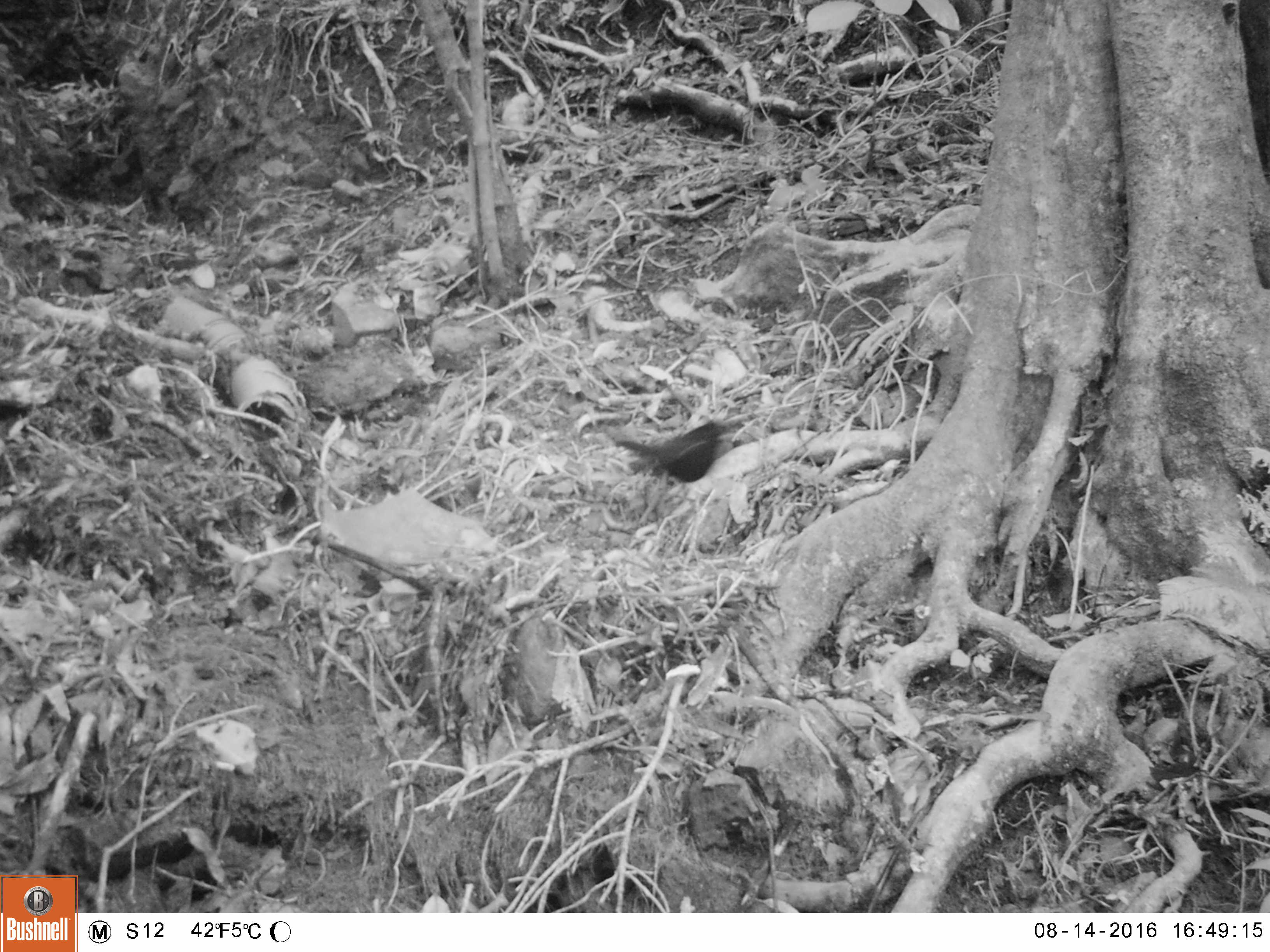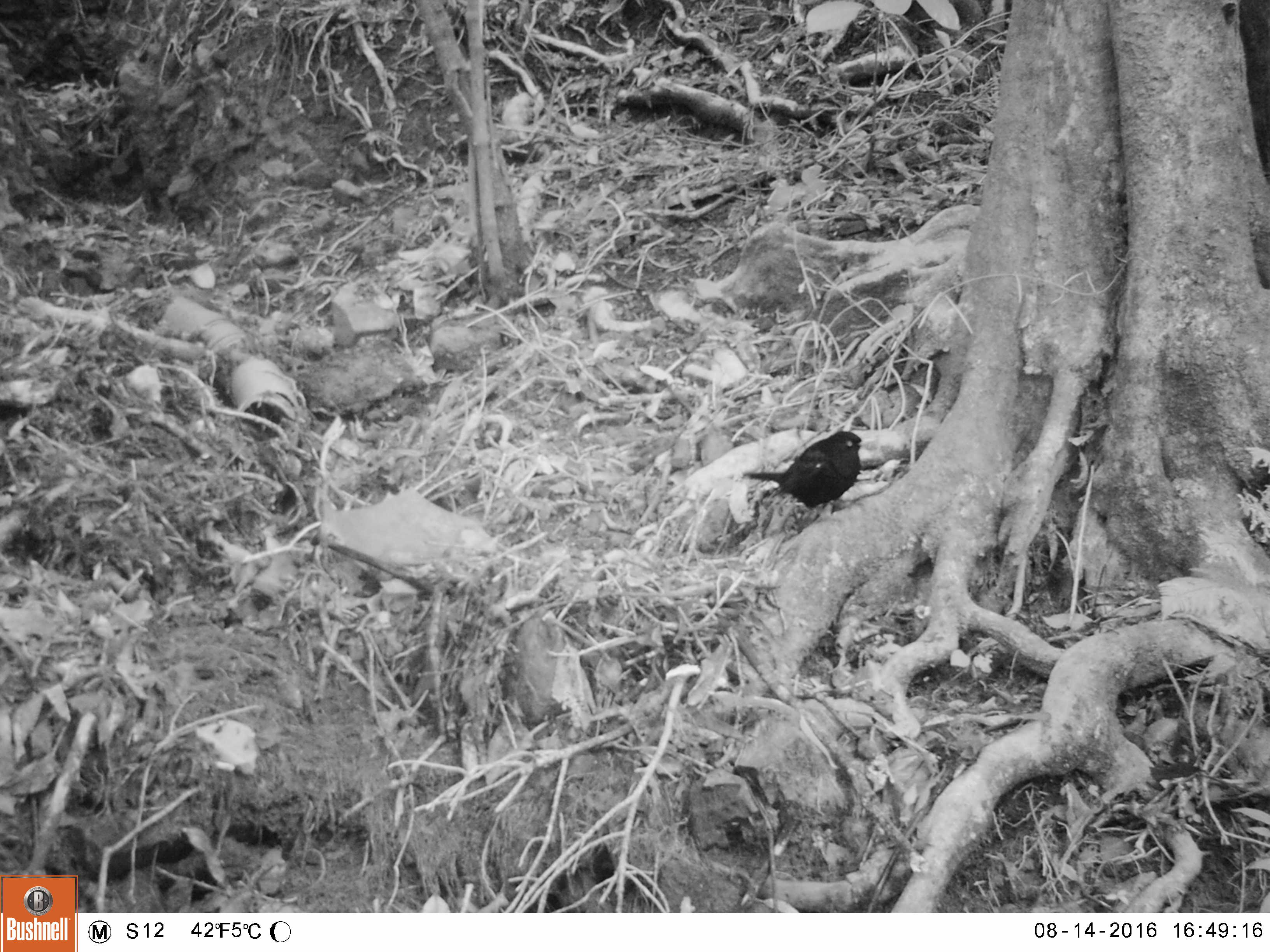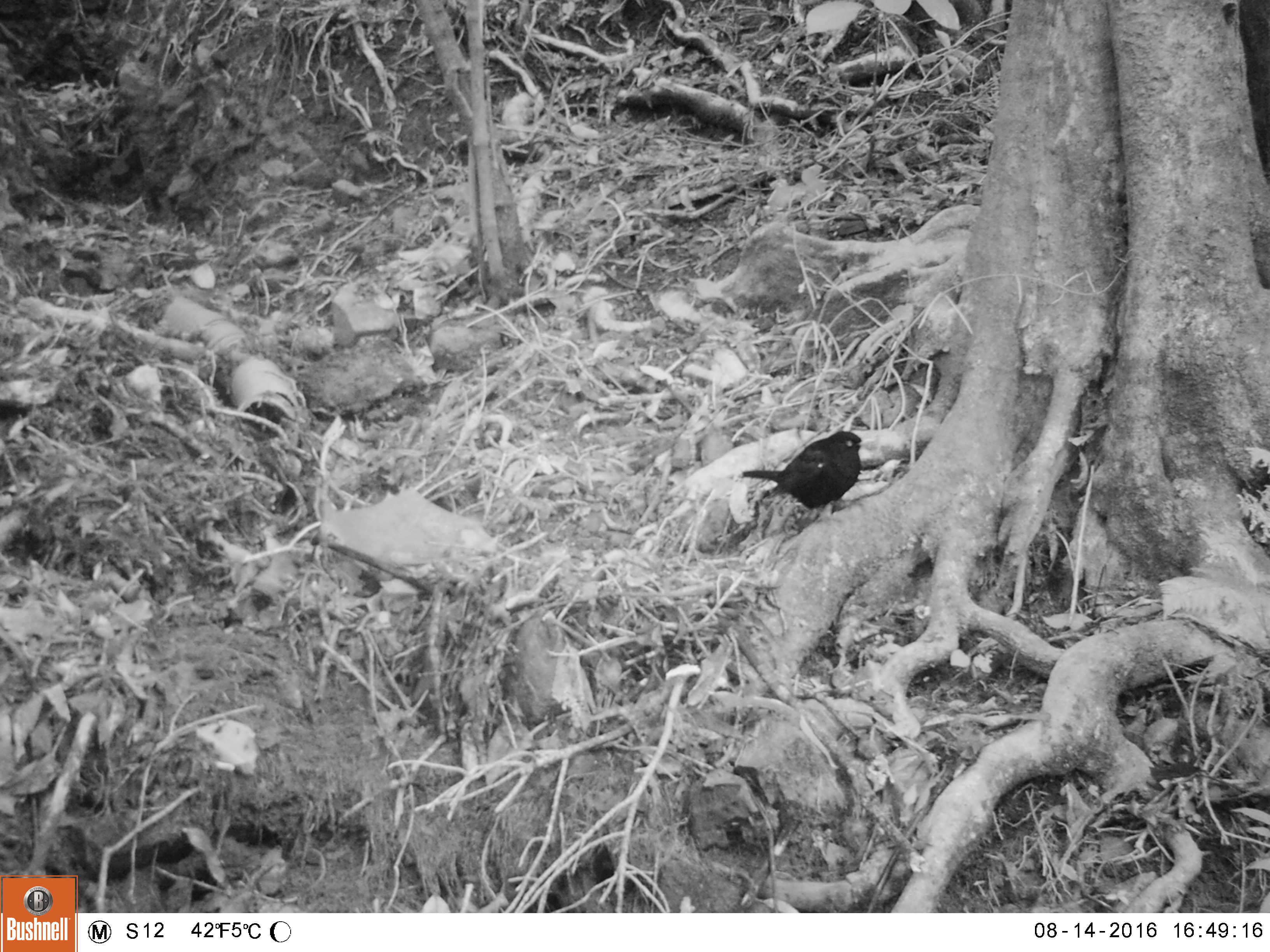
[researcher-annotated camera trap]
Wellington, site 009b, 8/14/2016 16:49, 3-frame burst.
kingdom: Animalia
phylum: Chordata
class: Aves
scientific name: Aves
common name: bird